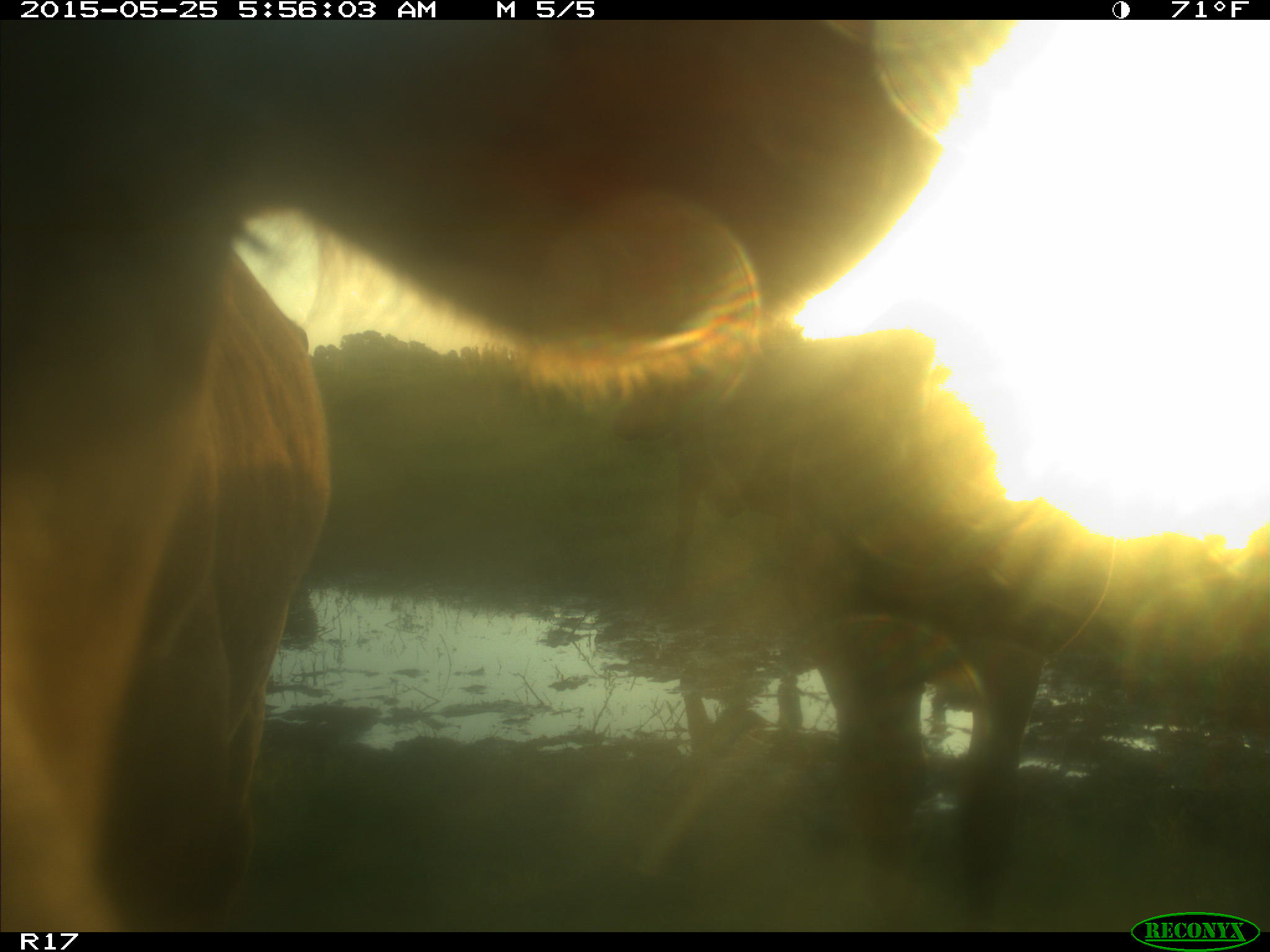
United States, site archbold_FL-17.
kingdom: Animalia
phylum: Chordata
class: Mammalia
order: Artiodactyla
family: Bovidae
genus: Bos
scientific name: Bos taurus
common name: domestic cow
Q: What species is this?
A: Bos taurus (domestic cow).